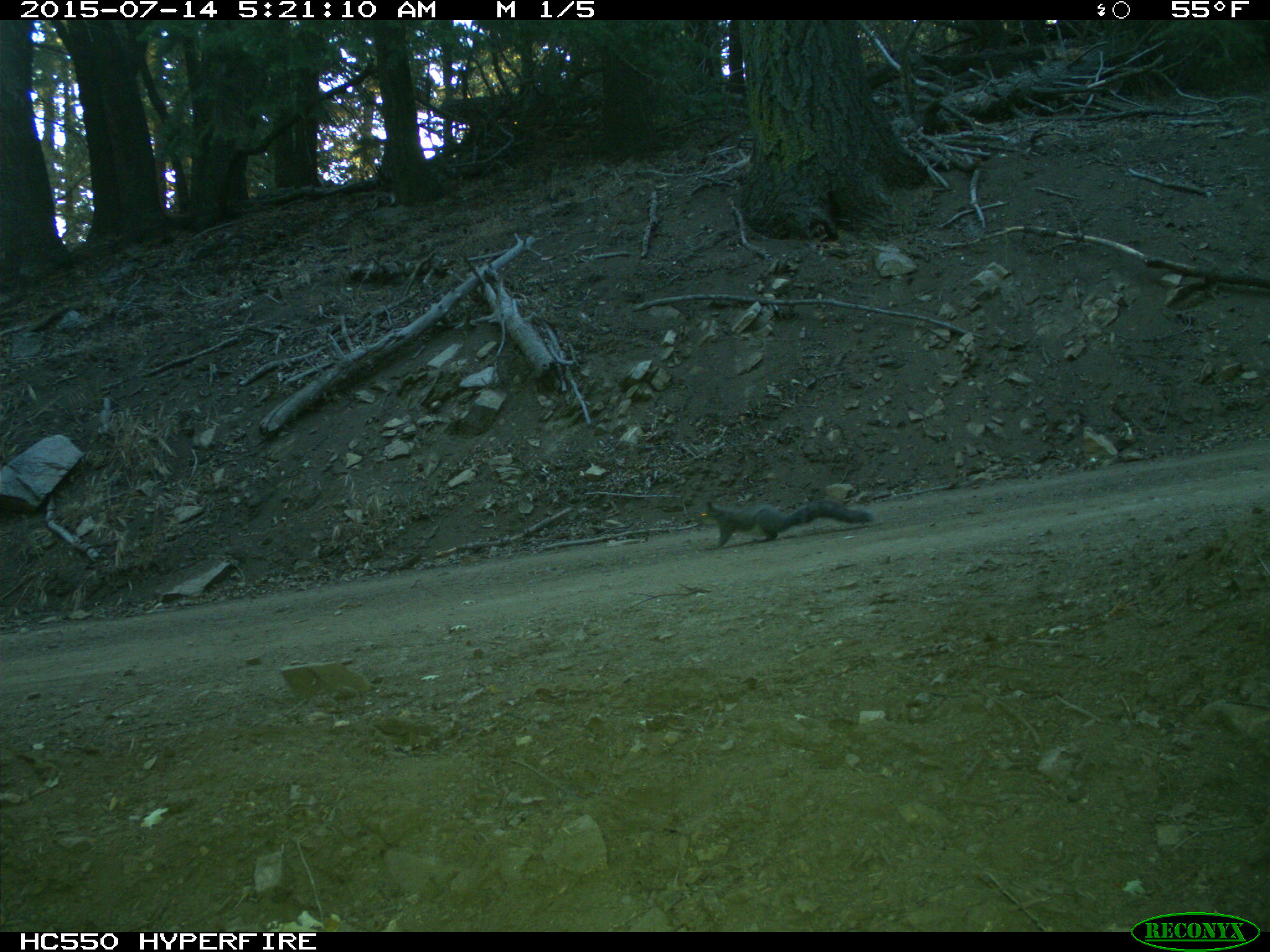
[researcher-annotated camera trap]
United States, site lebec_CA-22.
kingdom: Animalia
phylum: Chordata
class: Mammalia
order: Rodentia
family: Sciuridae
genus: Sciurus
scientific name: Sciurus carolinensis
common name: eastern gray squirrel